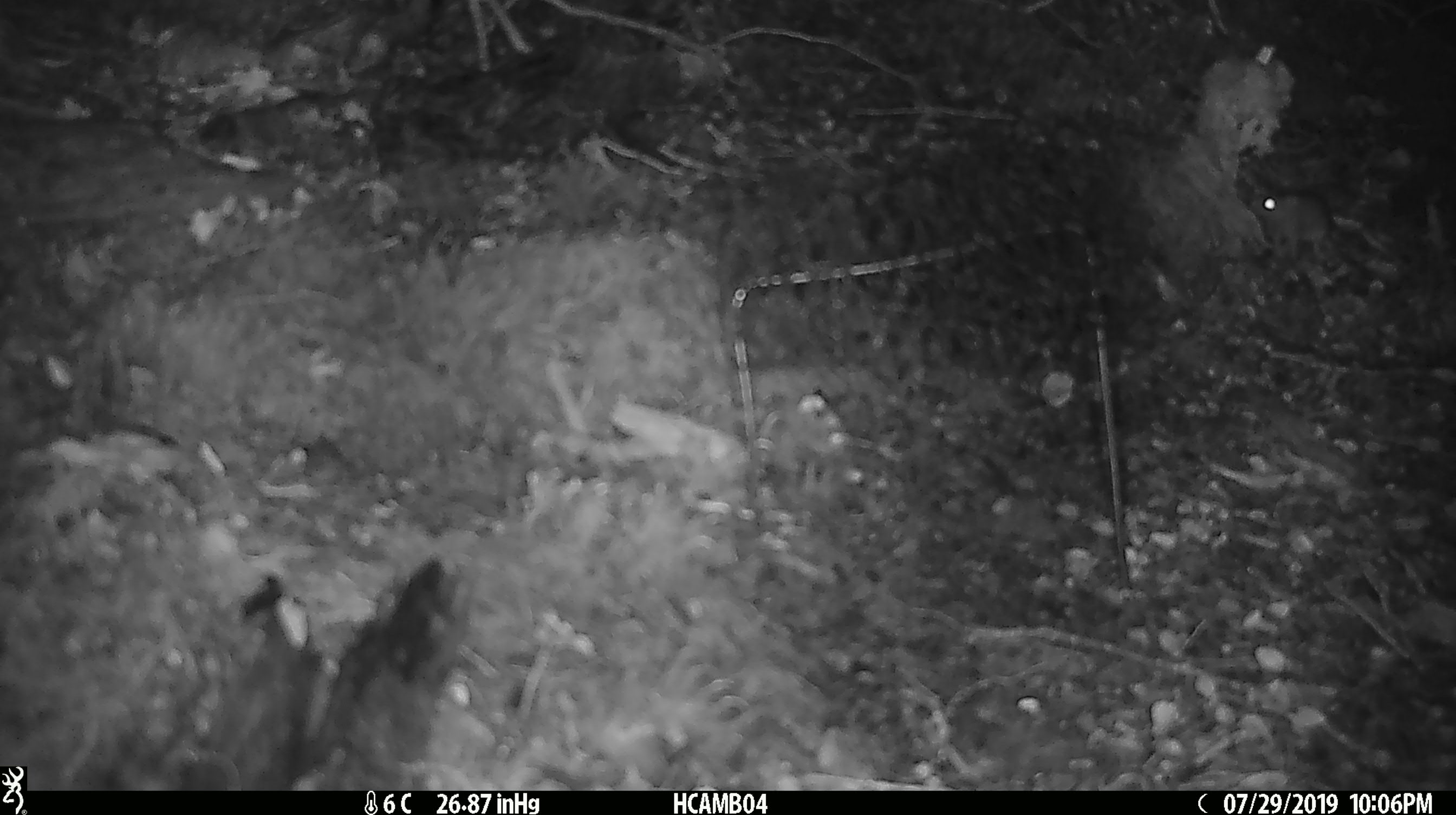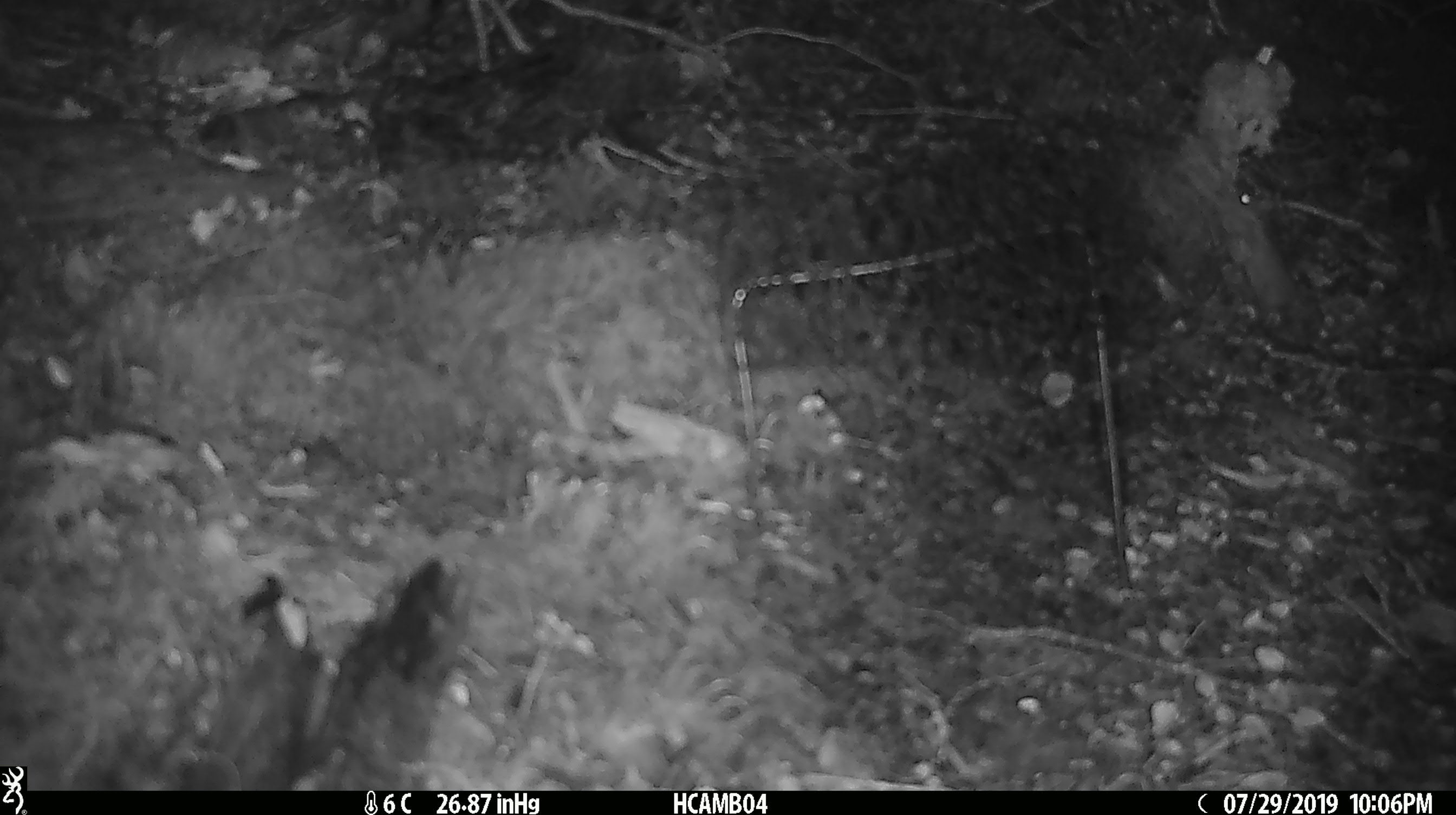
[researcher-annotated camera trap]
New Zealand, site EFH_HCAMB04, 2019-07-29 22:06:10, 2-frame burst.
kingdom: Animalia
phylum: Chordata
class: Mammalia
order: Rodentia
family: Muridae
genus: Mus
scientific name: Mus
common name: mouse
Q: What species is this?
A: Mouse (Mus).